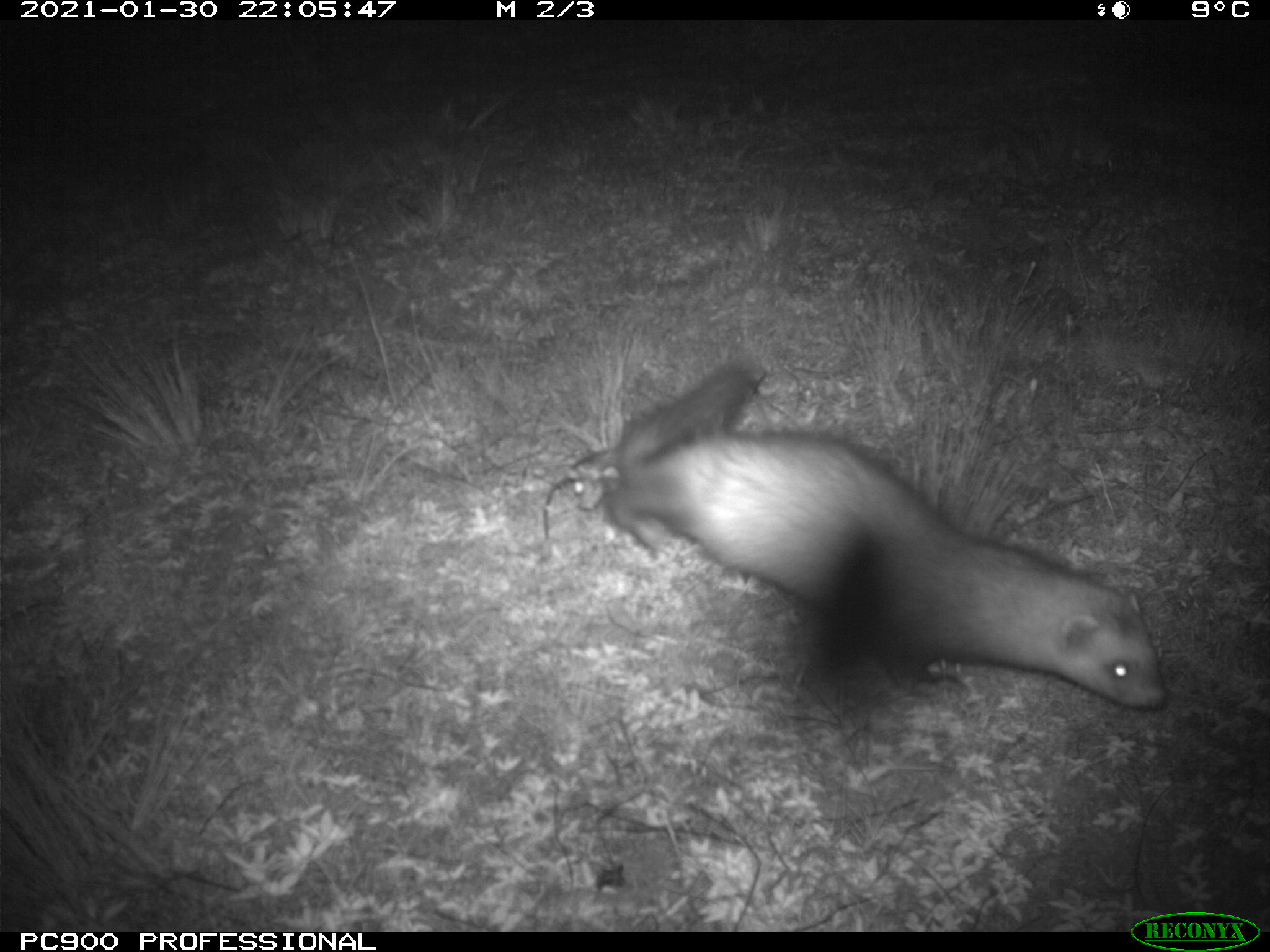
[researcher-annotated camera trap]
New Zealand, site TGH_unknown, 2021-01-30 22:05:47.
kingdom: Animalia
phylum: Chordata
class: Mammalia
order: Carnivora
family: Mustelidae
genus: Mustela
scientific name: Mustela furo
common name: ferret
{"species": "ferret (Mustela furo)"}